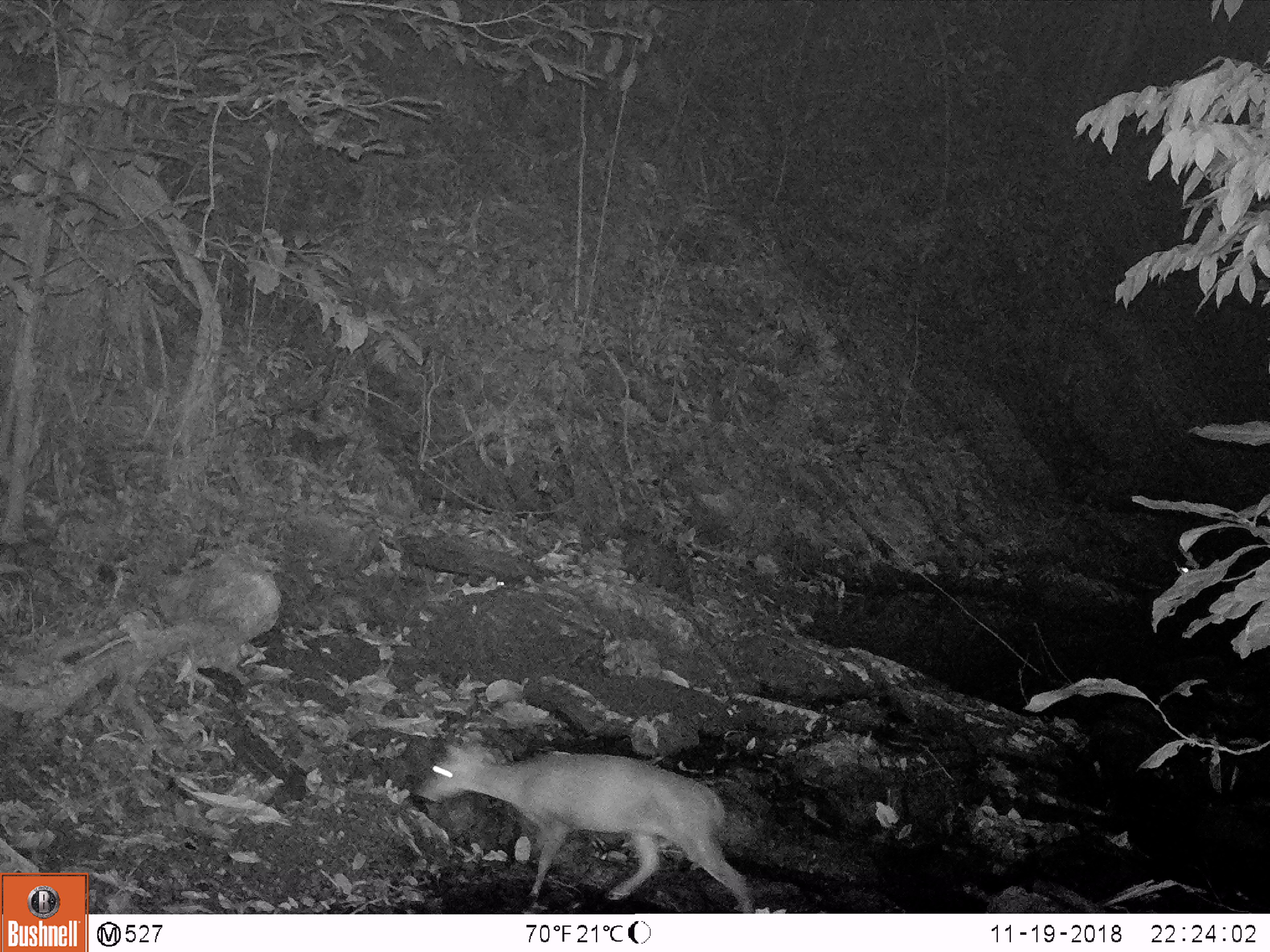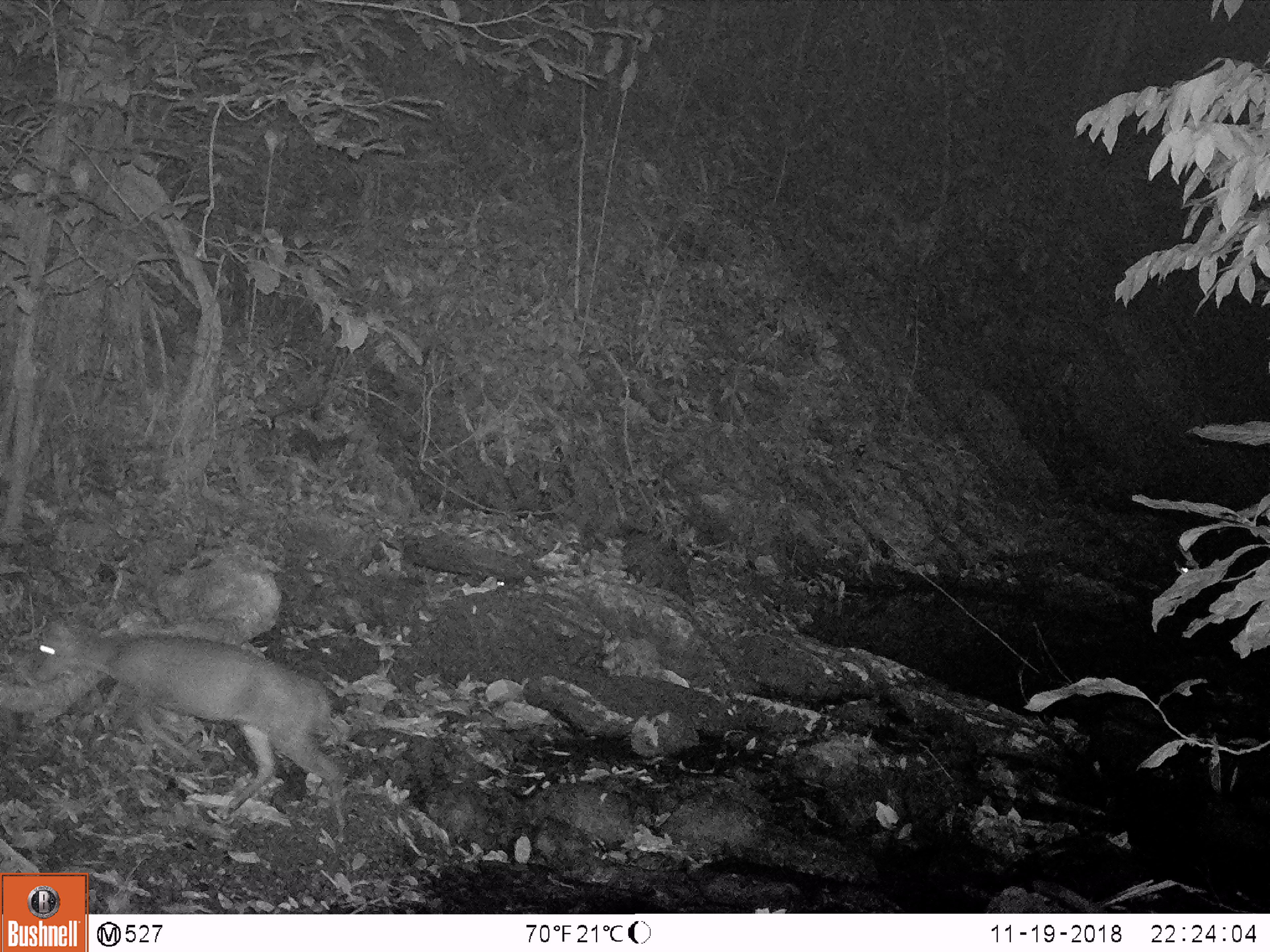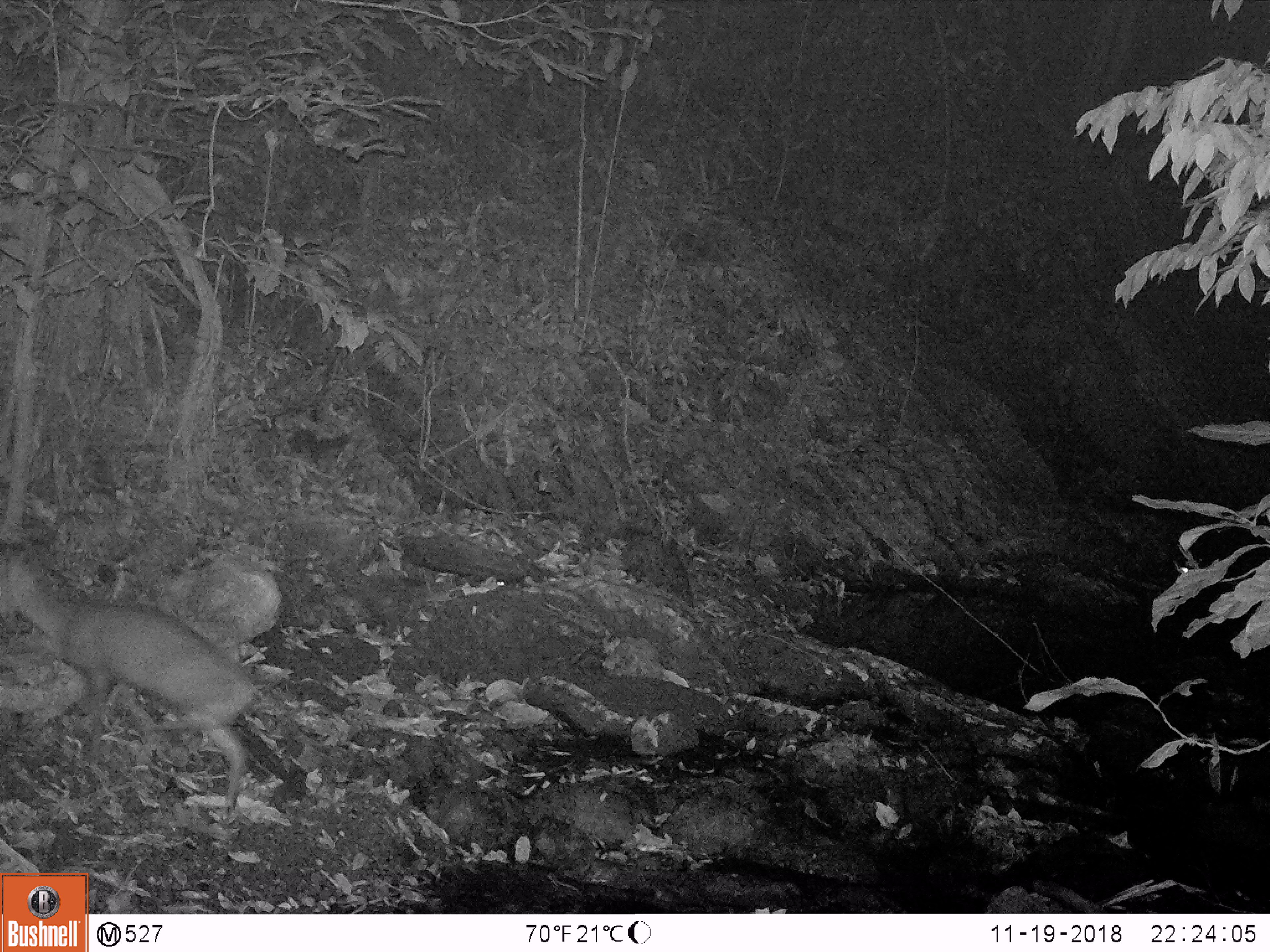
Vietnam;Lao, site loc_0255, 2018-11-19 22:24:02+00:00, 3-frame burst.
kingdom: Animalia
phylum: Chordata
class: Mammalia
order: Artiodactyla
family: Cervidae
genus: Muntiacus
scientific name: Muntiacus rooseveltorum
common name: roosevelt's muntjac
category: roosevelts muntjac group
Roosevelts muntjac group (roosevelt's muntjac) (Muntiacus rooseveltorum). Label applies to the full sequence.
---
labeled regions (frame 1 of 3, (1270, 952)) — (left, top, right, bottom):
roosevelts muntjac group: (416, 739, 755, 914)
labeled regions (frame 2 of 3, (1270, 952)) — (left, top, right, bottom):
roosevelts muntjac group: (32, 620, 345, 841)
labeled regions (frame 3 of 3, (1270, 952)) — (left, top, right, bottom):
roosevelts muntjac group: (0, 544, 259, 796)